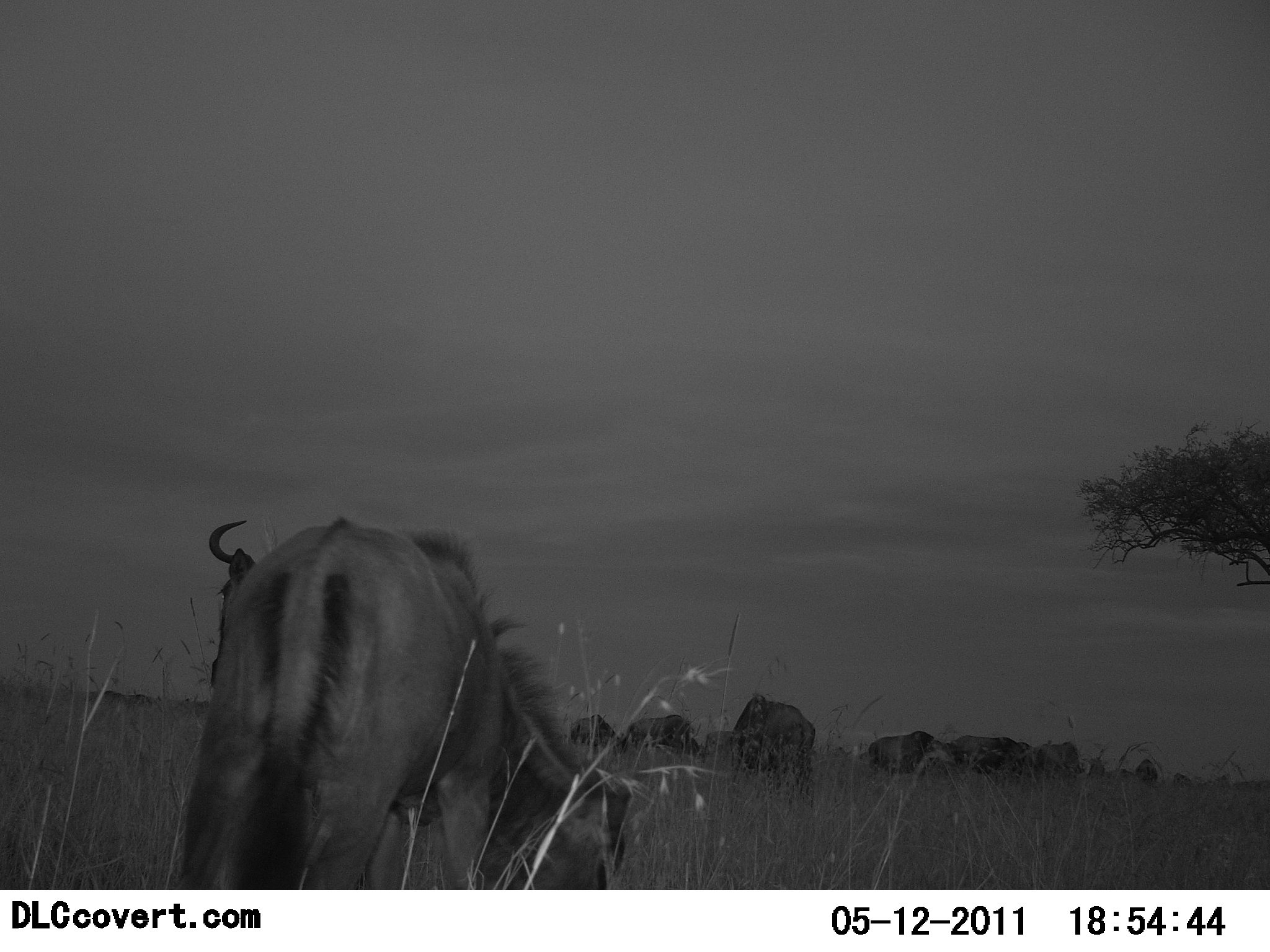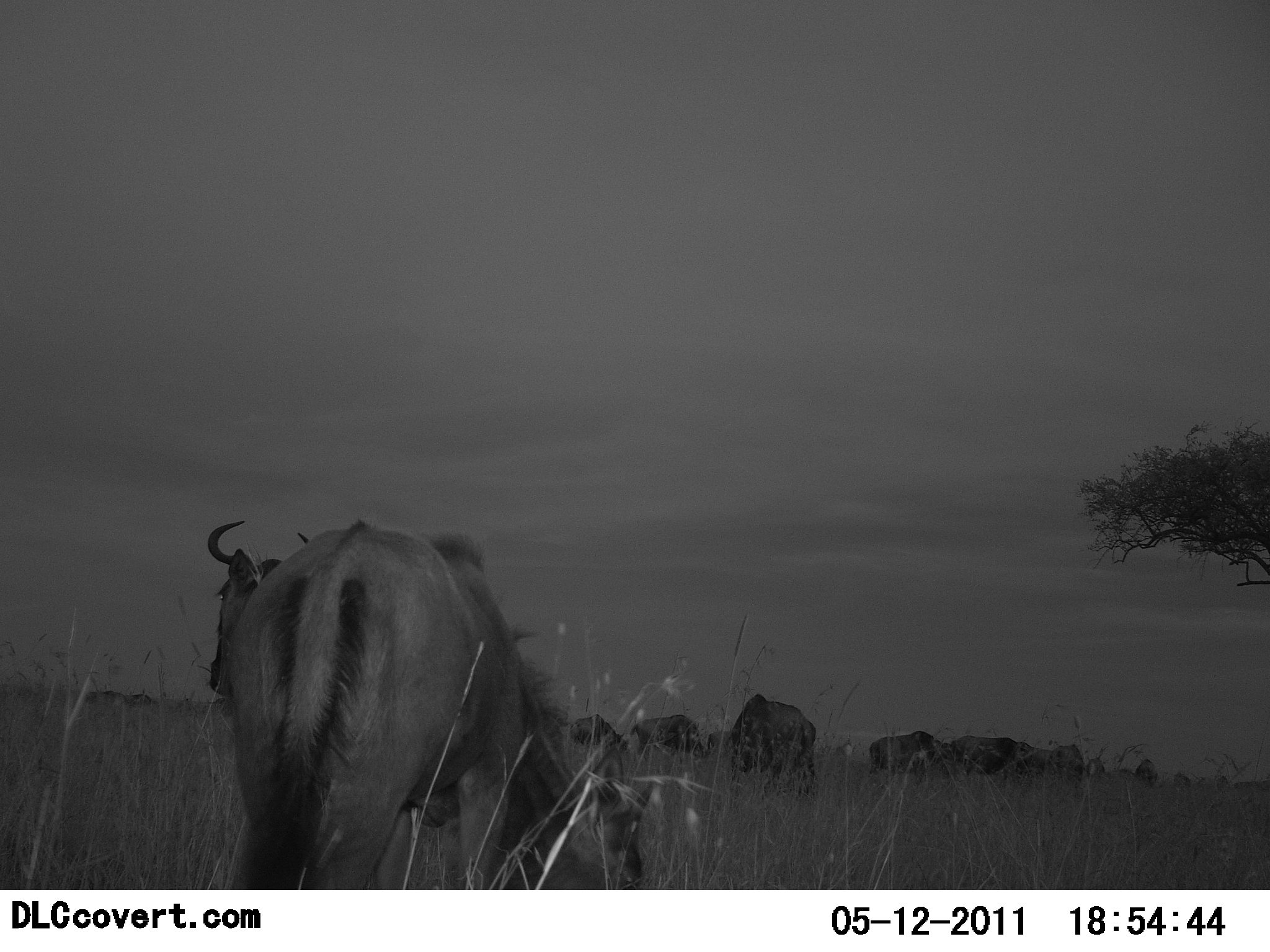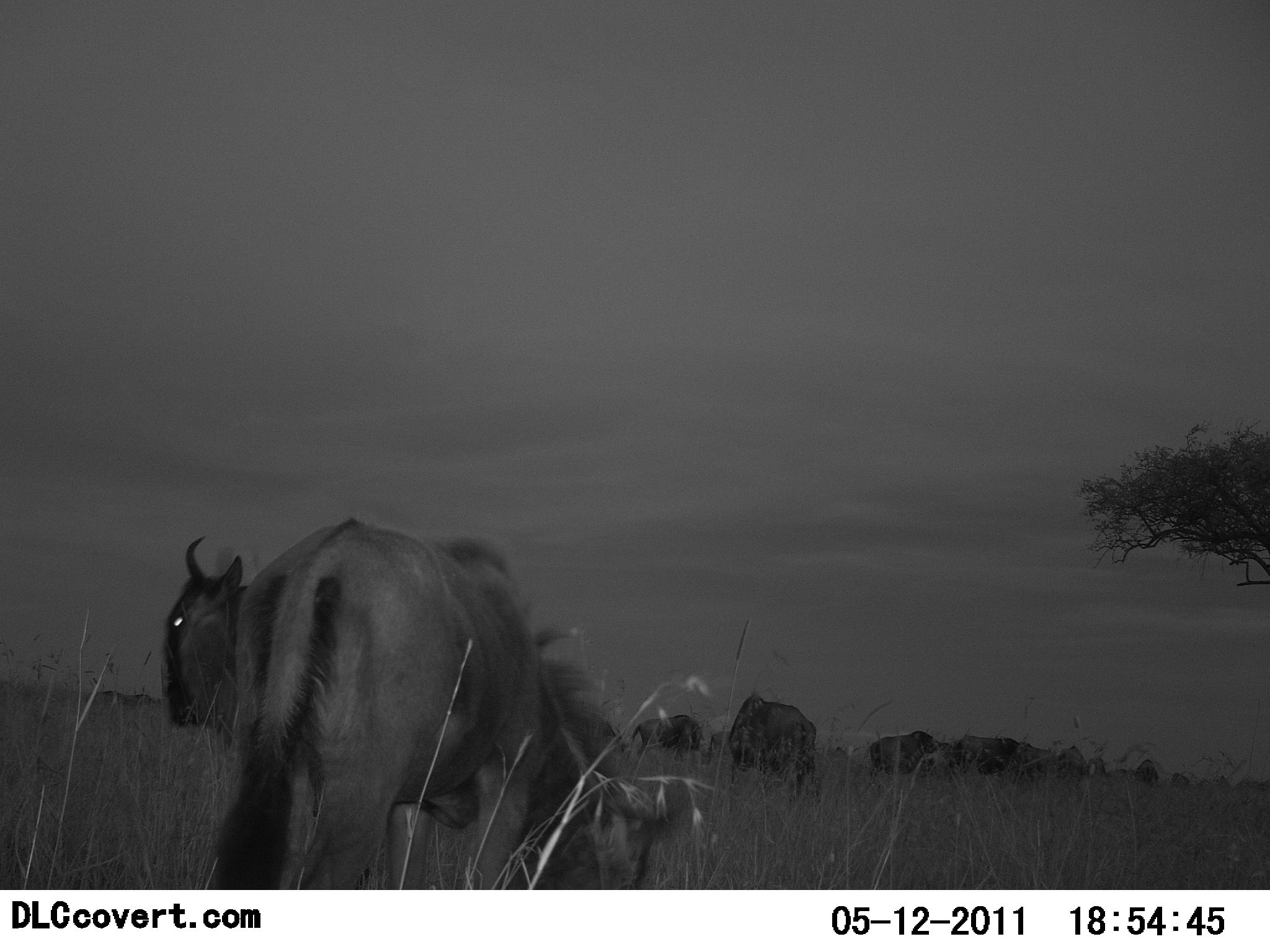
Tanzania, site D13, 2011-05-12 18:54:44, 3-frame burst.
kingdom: Animalia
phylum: Chordata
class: Mammalia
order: Artiodactyla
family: Bovidae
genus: Connochaetes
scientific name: Connochaetes taurinus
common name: blue wildebeest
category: wildebeest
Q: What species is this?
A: Wildebeest (blue wildebeest) (Connochaetes taurinus).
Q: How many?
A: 10.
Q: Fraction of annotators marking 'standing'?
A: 33%.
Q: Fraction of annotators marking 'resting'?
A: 0%.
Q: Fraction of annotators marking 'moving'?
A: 33%.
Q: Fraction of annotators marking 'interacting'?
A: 0%.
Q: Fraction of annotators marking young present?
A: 0%.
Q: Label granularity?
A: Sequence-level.